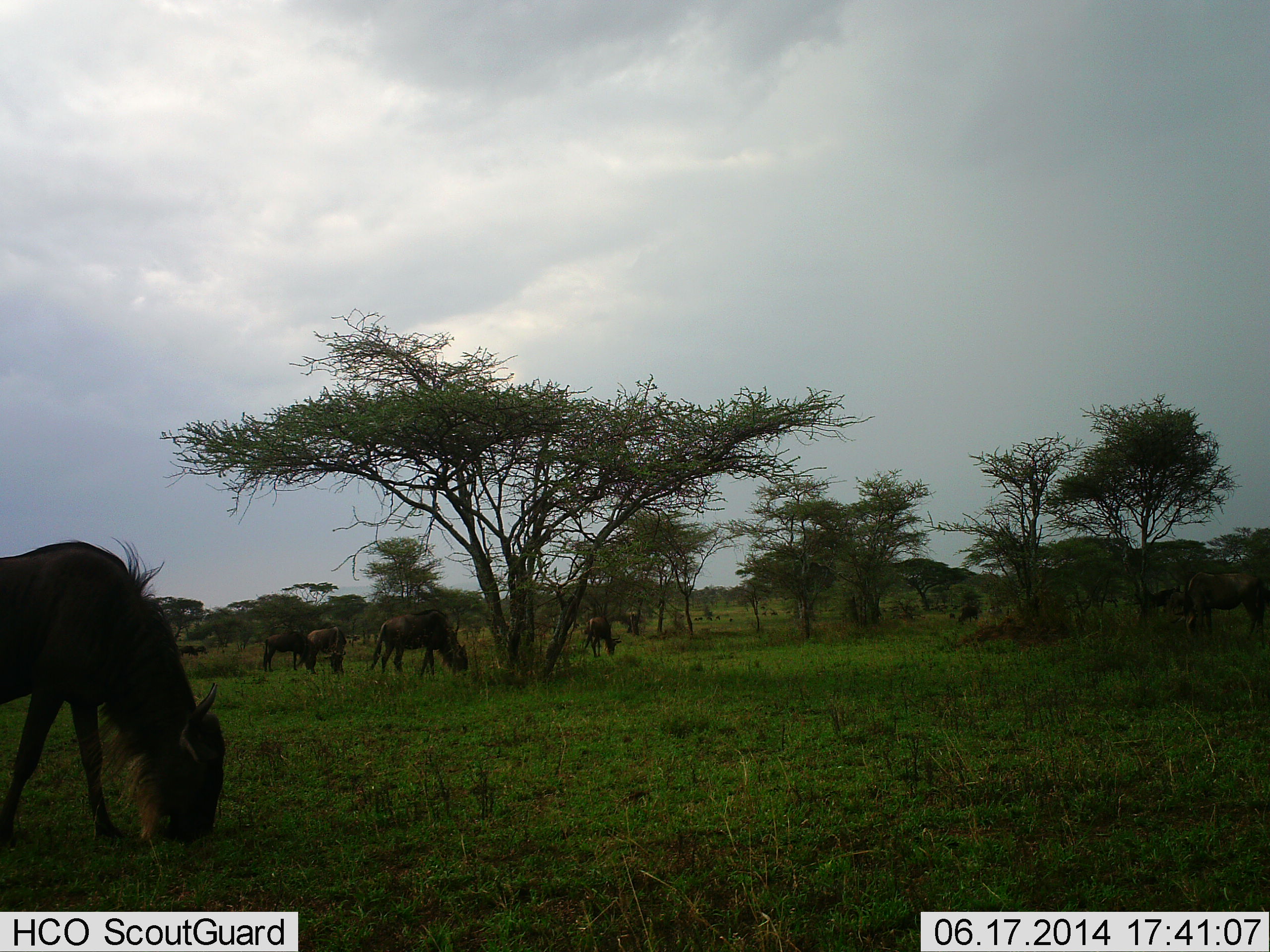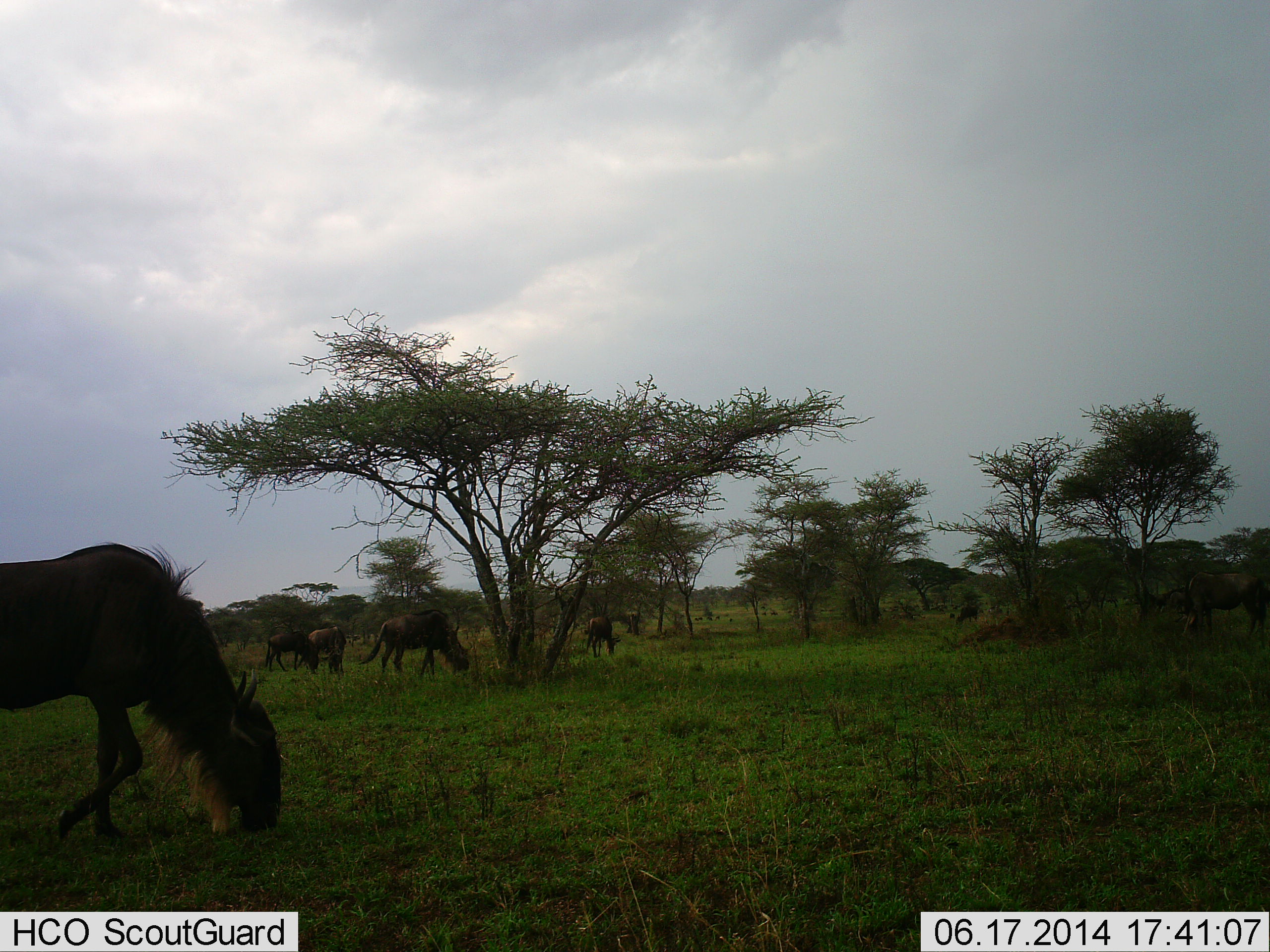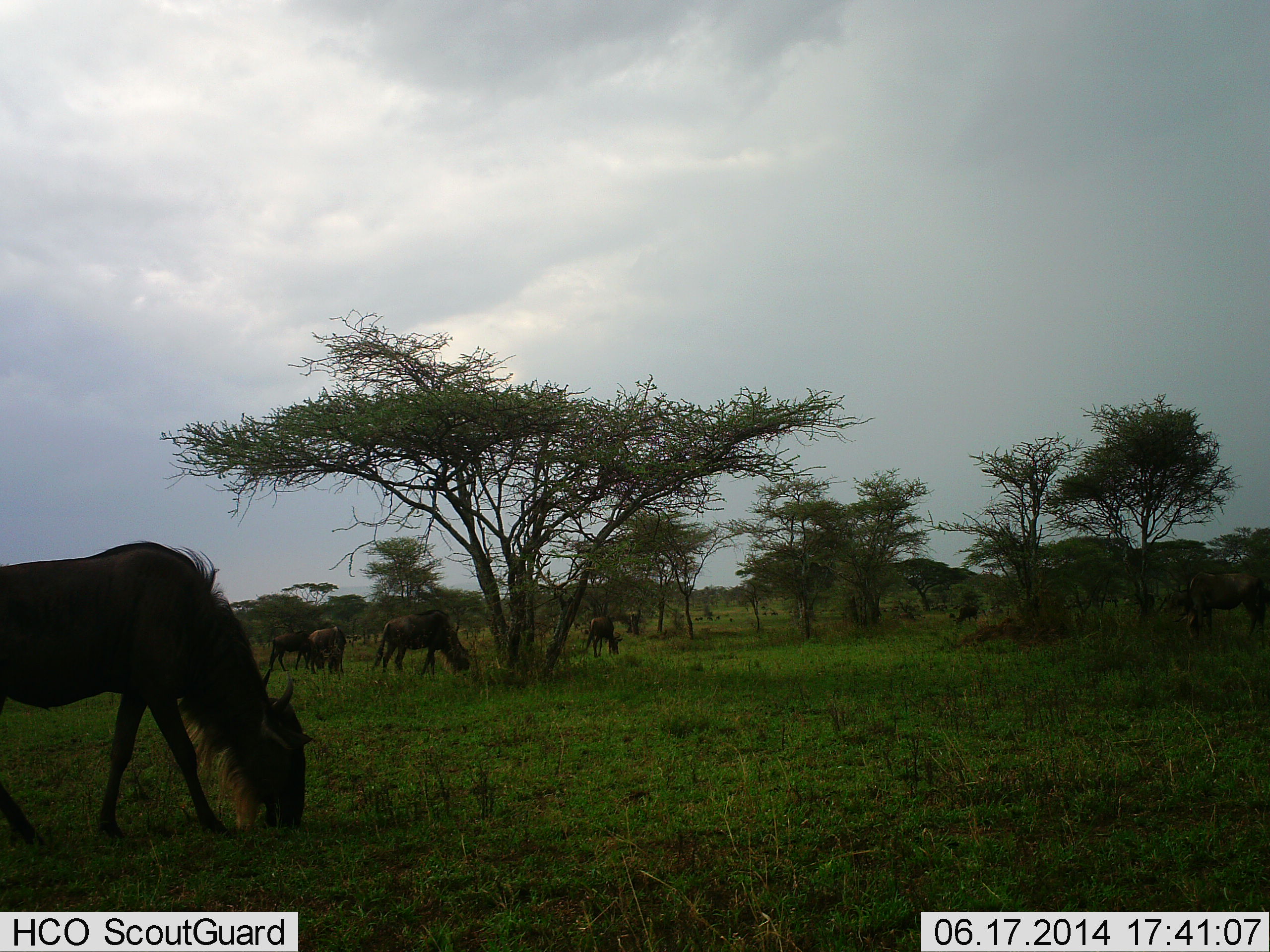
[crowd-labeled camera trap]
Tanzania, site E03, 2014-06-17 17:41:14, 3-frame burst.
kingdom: Animalia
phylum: Chordata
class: Mammalia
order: Artiodactyla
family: Bovidae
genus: Connochaetes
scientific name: Connochaetes taurinus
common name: blue wildebeest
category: wildebeest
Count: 6.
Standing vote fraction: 40%.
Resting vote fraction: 0%.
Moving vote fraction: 20%.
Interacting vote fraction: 0%.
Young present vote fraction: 10%.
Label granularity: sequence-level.